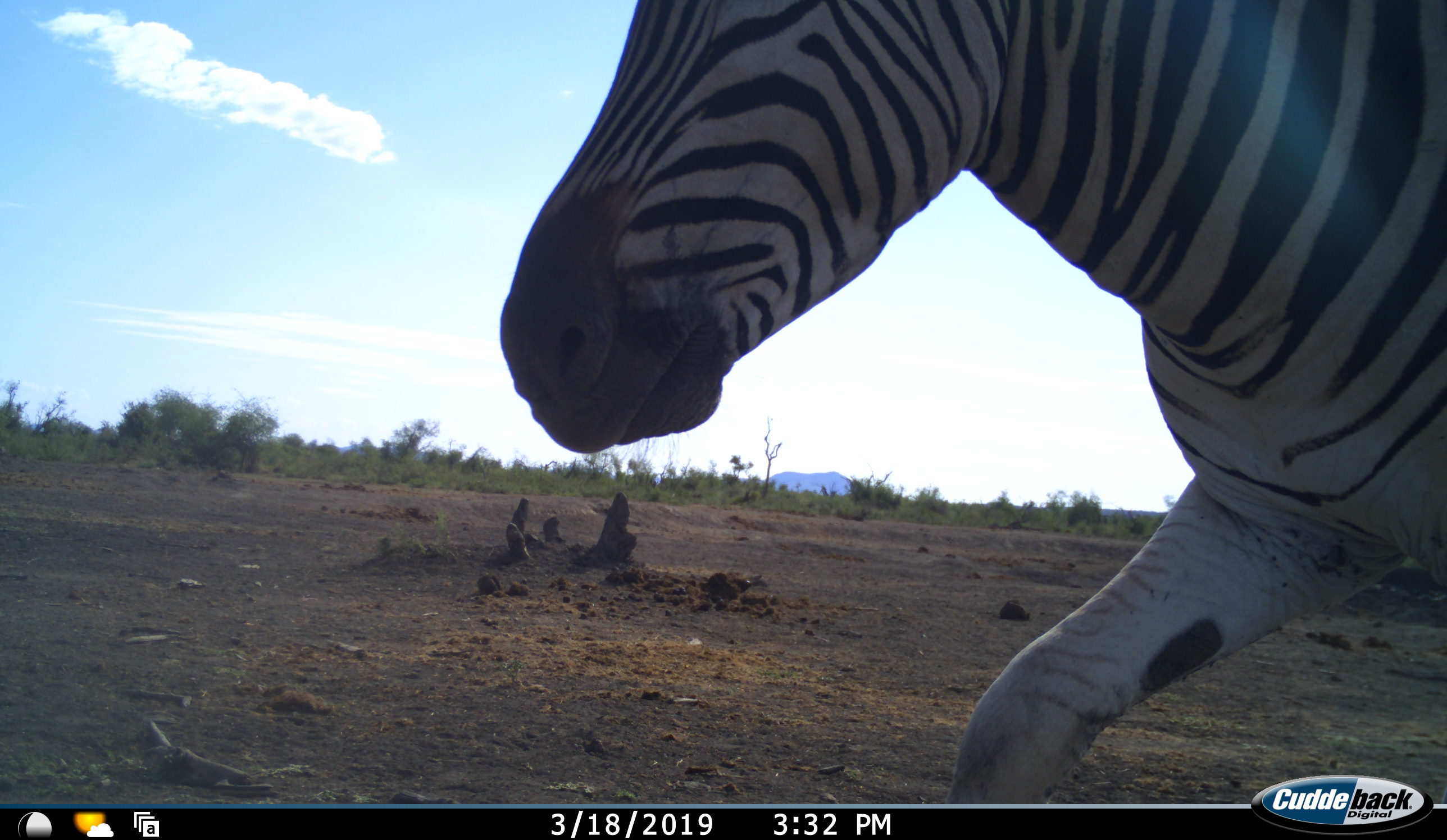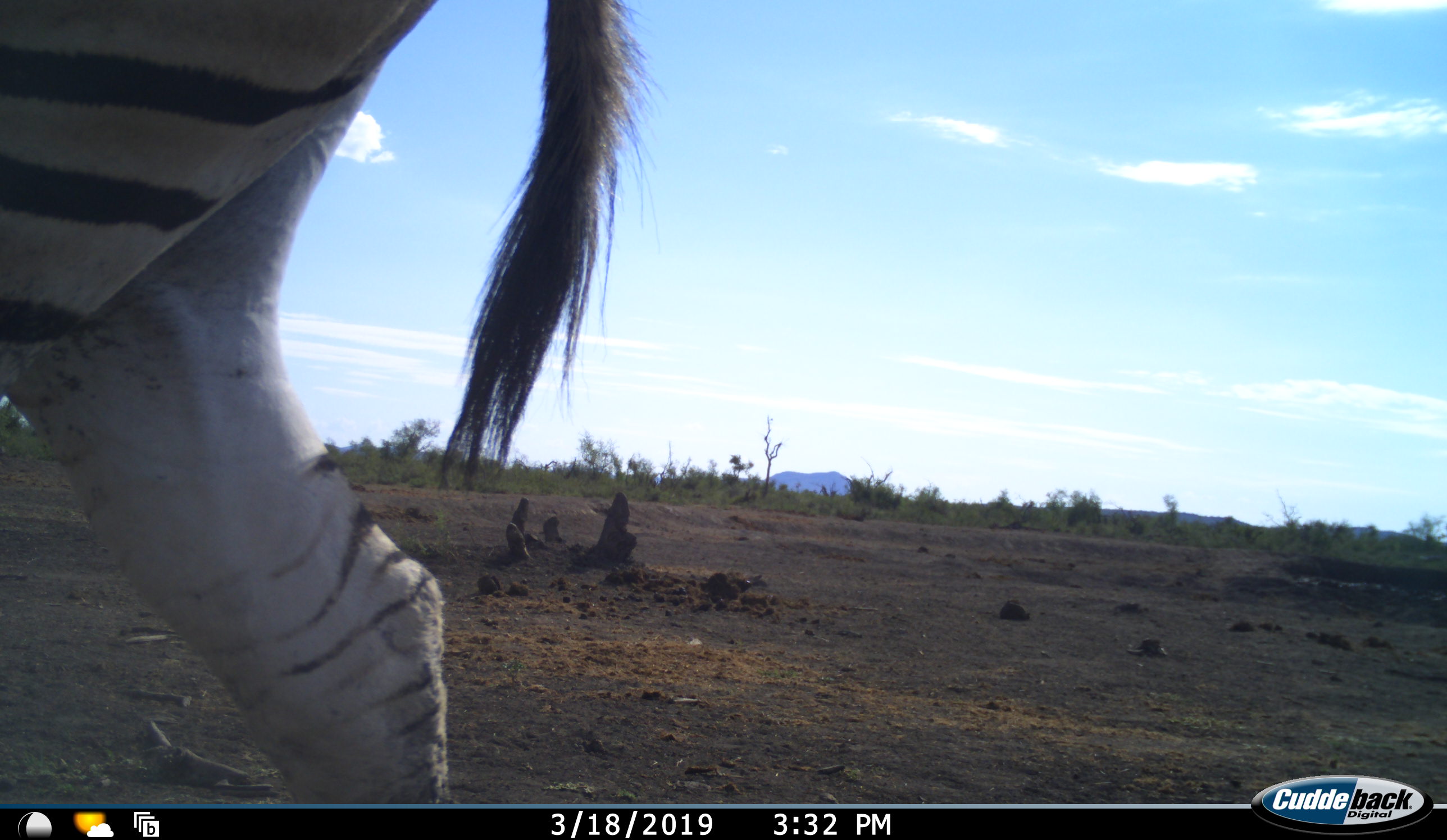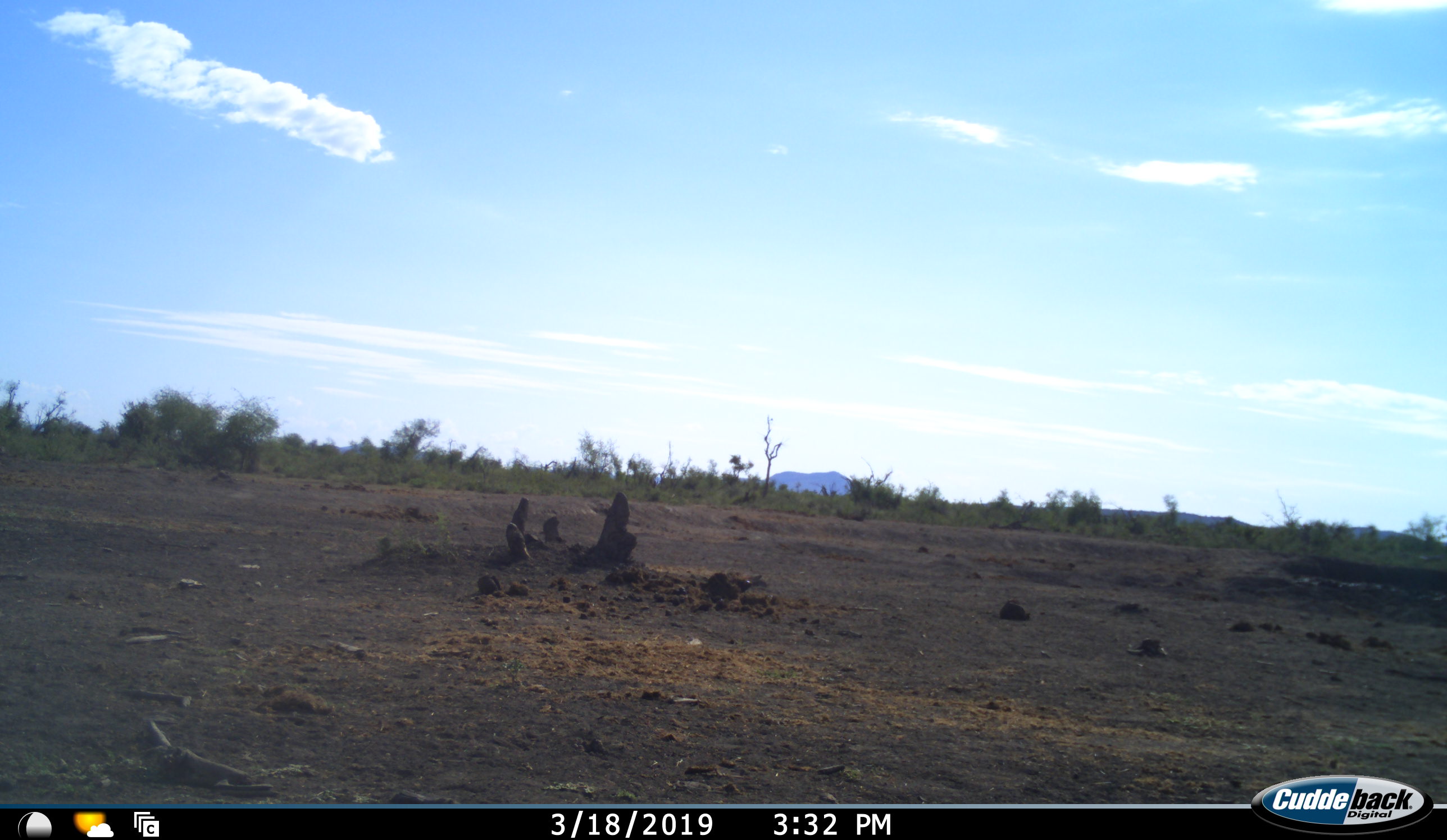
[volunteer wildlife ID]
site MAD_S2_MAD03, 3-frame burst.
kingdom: Animalia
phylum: Chordata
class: Mammalia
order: Perissodactyla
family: Equidae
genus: Equus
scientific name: Equus quagga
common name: plains zebra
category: zebraplains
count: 1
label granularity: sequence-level